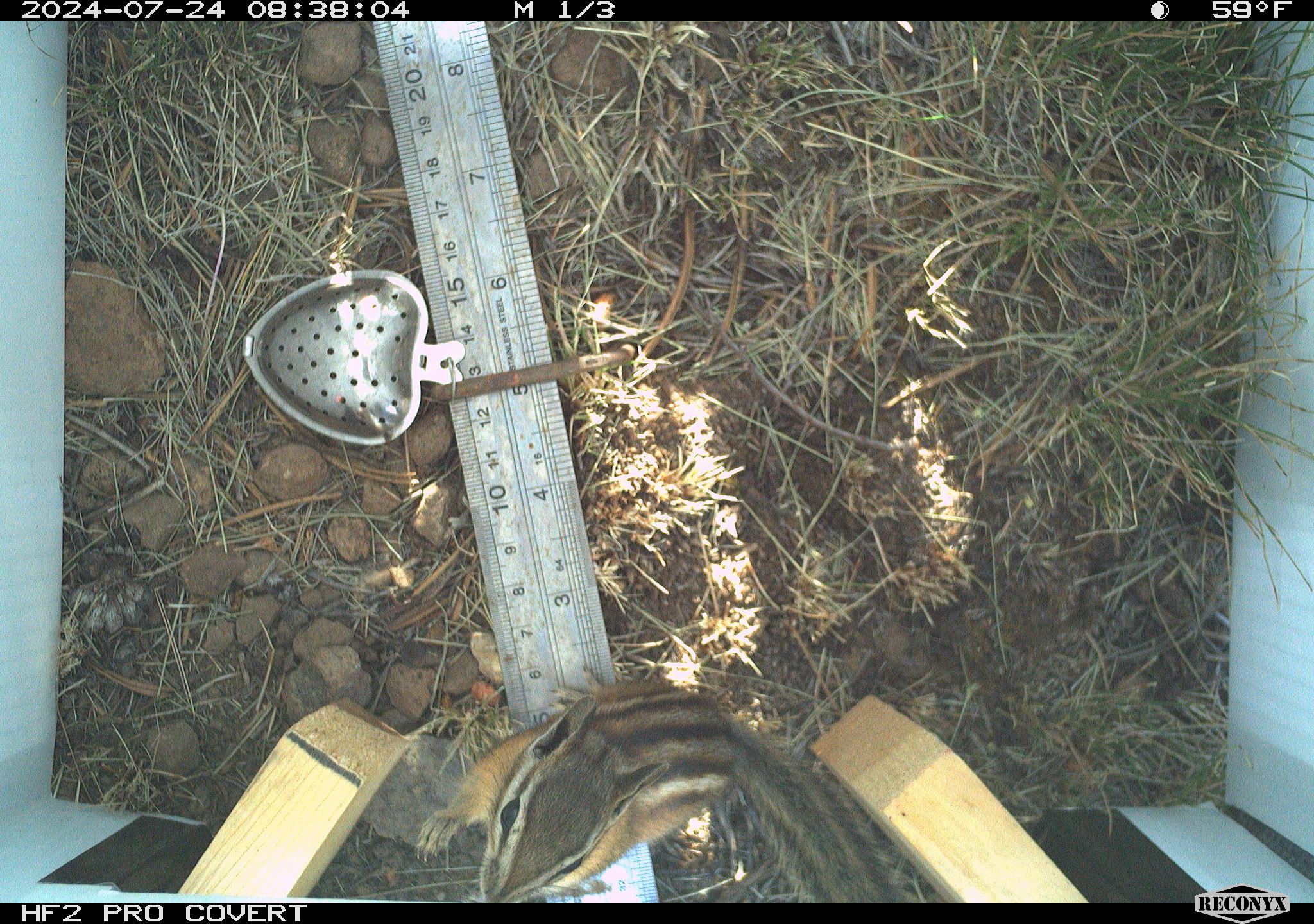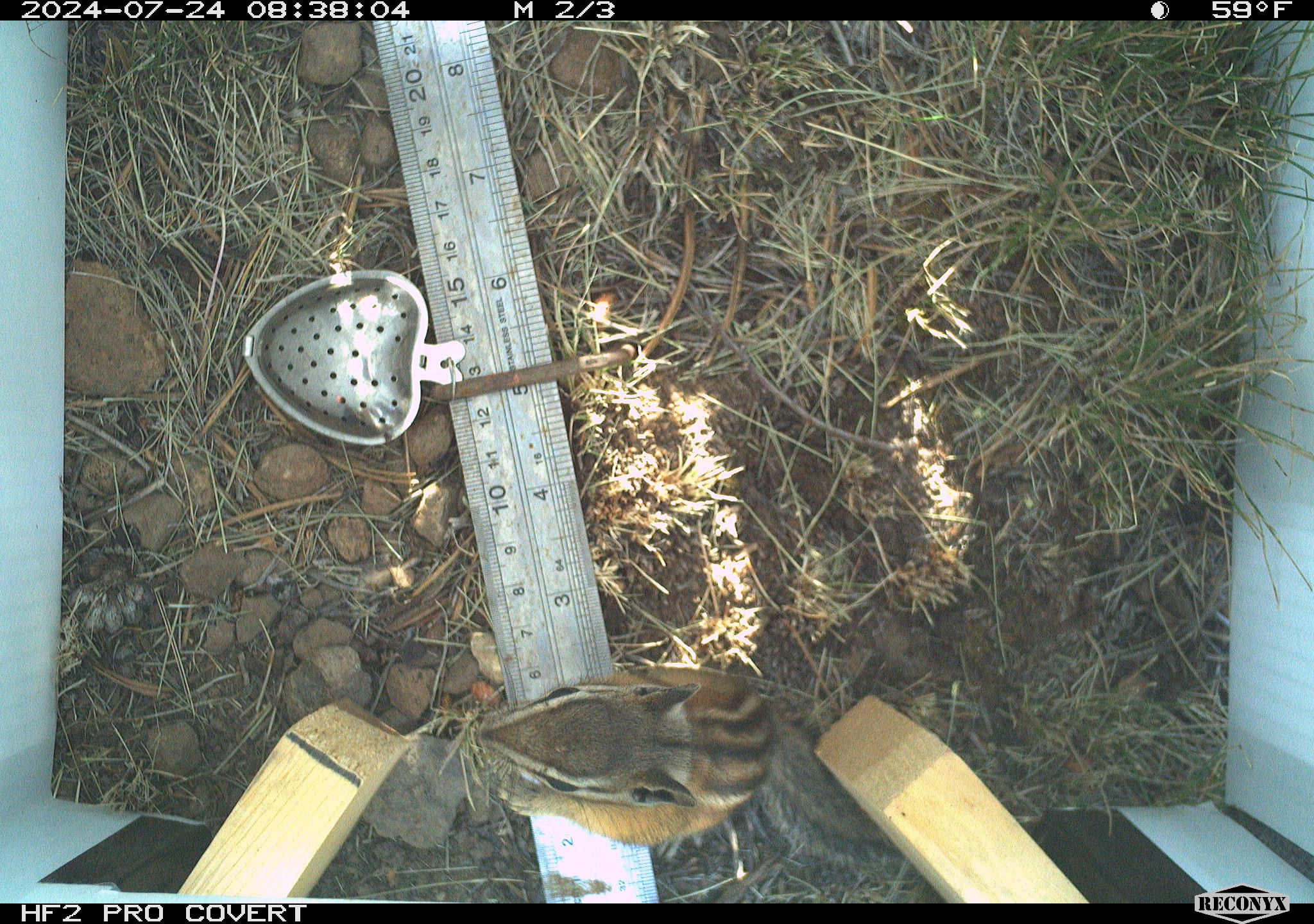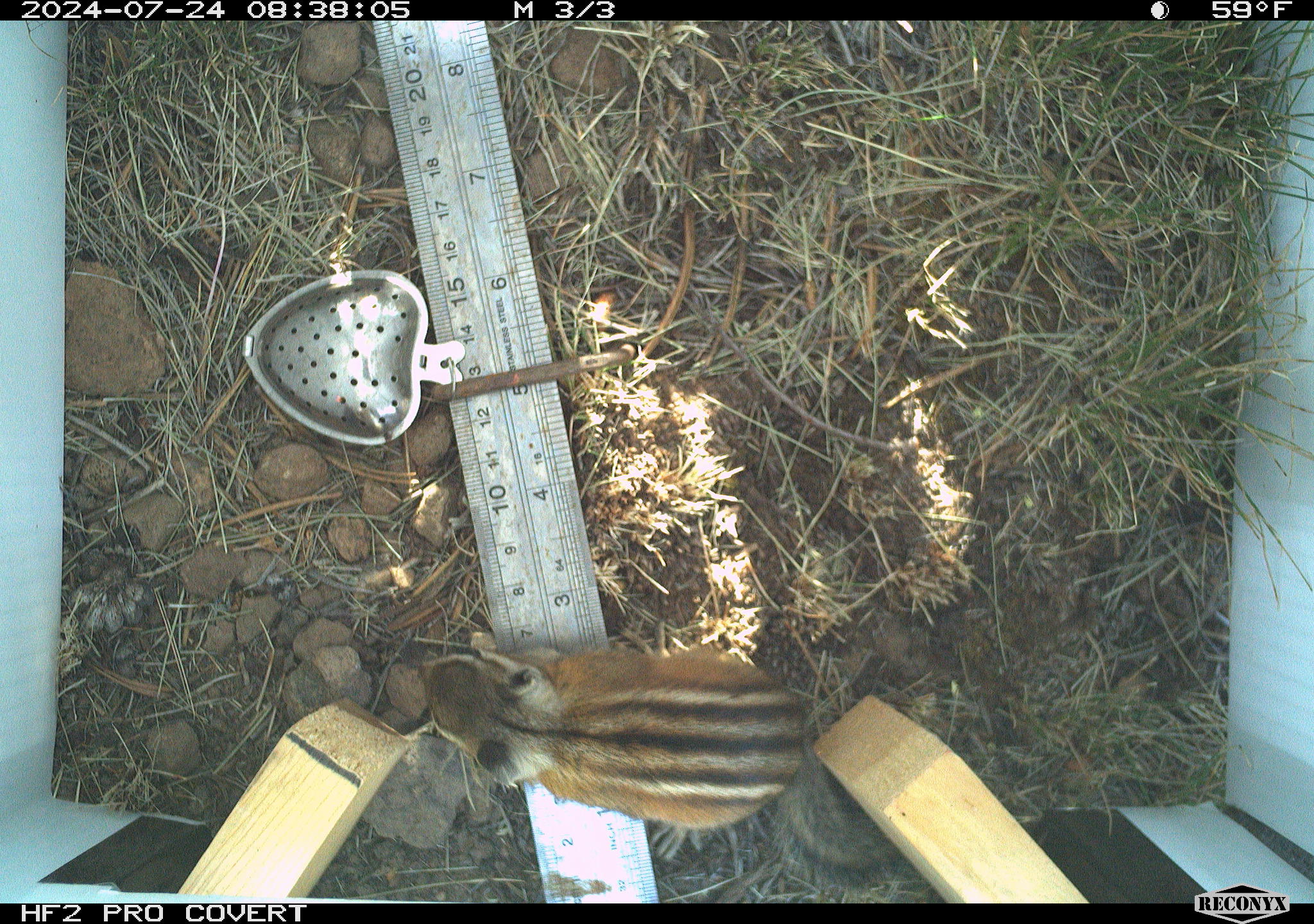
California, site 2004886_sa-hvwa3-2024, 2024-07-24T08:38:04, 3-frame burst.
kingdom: Animalia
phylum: Chordata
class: Mammalia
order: Rodentia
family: Sciuridae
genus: Neotamias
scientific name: Neotamias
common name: western chipmunks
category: neotamias species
Neotamias species (western chipmunks) (Neotamias).